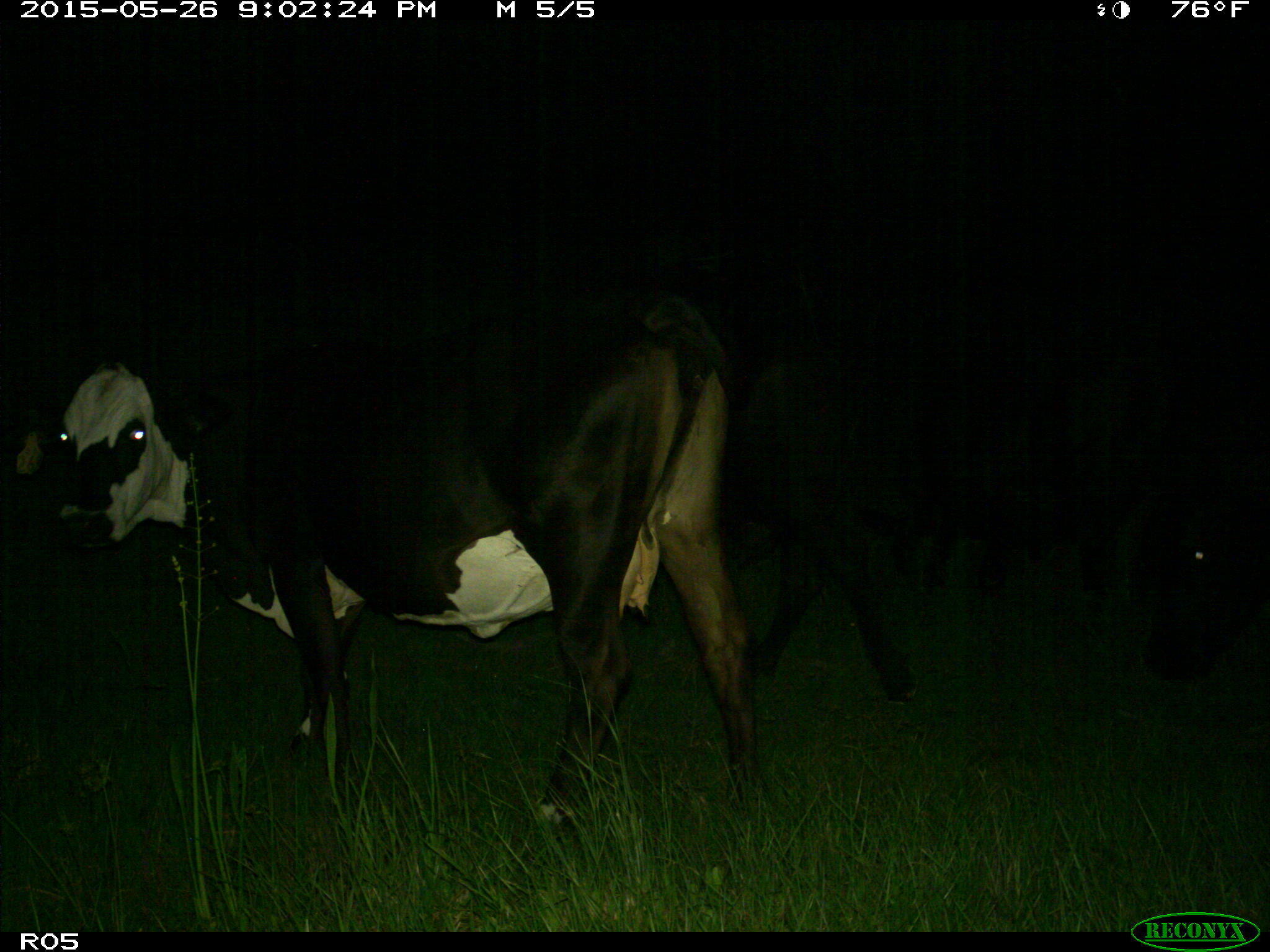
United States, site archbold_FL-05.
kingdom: Animalia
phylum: Chordata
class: Mammalia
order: Artiodactyla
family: Bovidae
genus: Bos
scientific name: Bos taurus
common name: domestic cow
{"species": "Bos taurus (domestic cow)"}